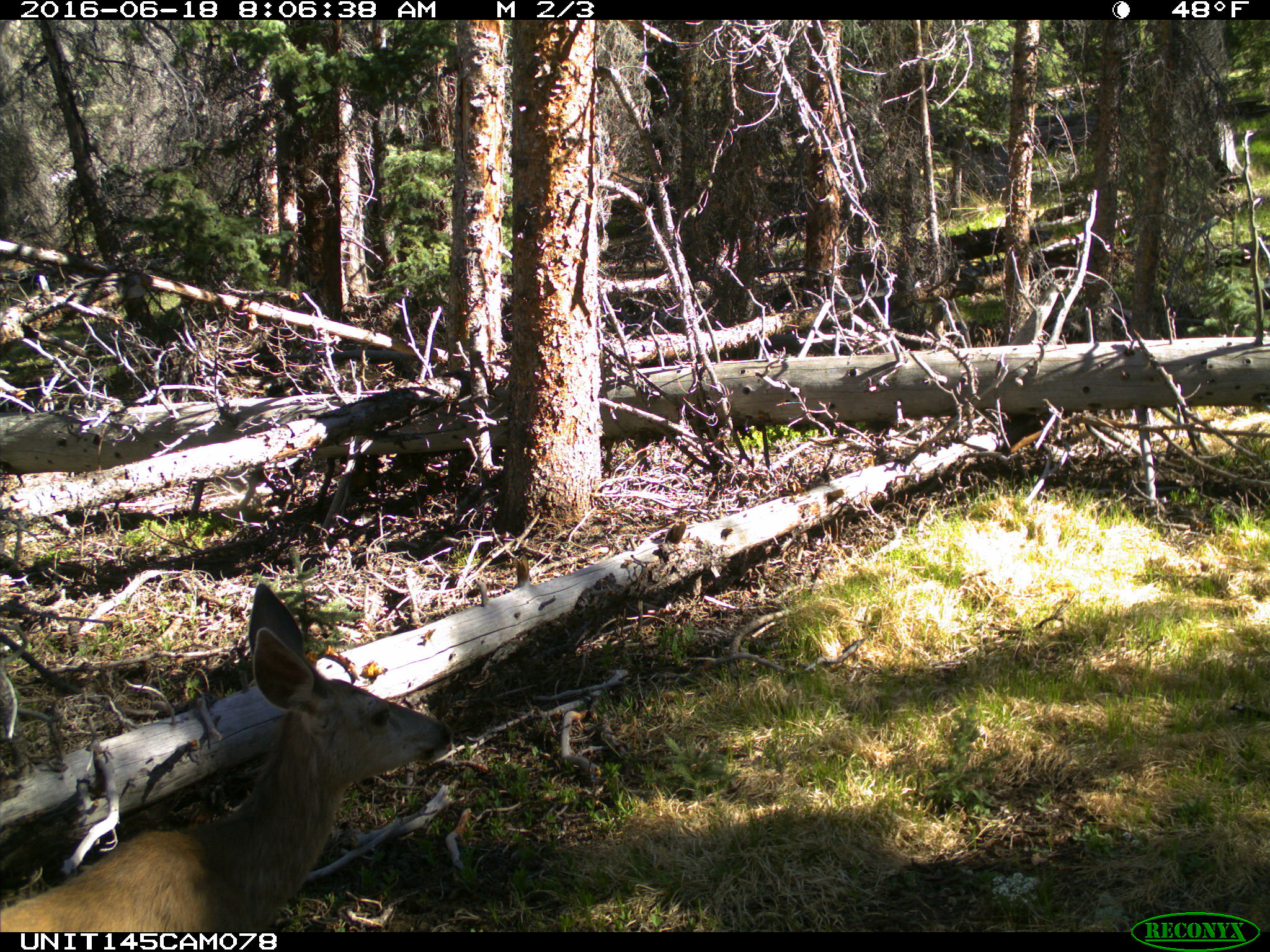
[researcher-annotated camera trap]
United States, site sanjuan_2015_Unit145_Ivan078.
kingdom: Animalia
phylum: Chordata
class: Mammalia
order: Artiodactyla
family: Cervidae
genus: Odocoileus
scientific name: Odocoileus hemionus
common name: mule deer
Odocoileus hemionus (mule deer).